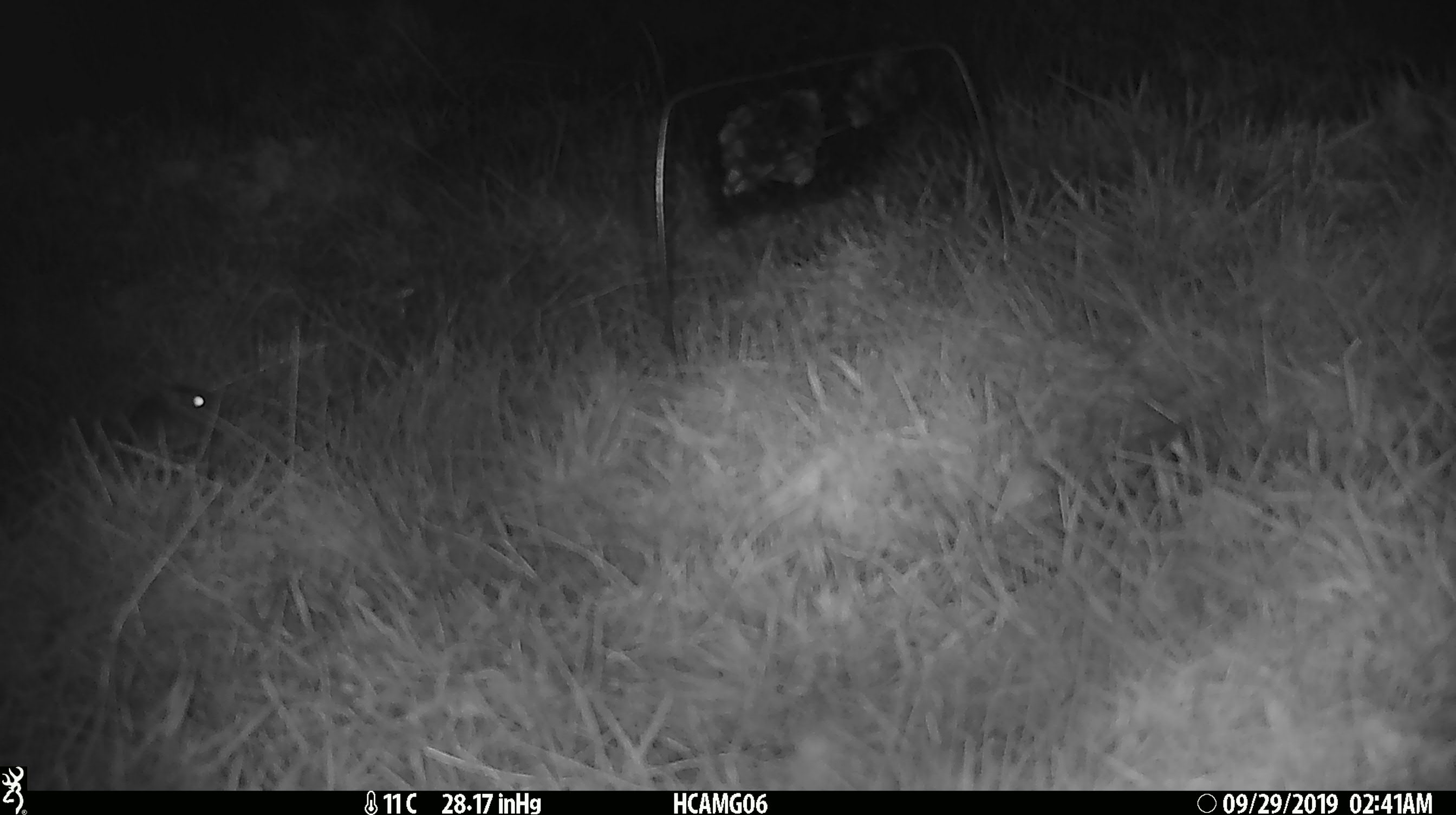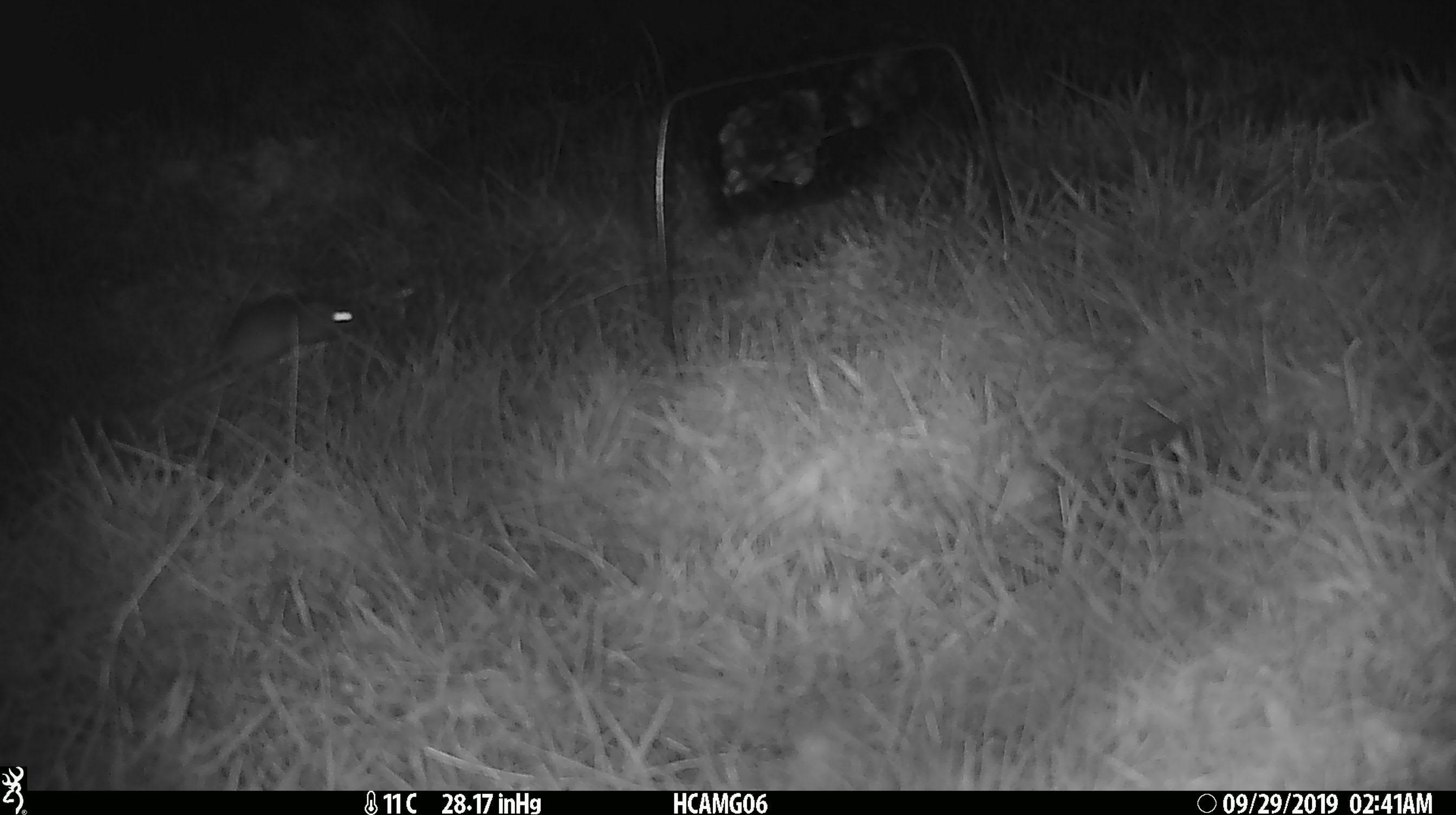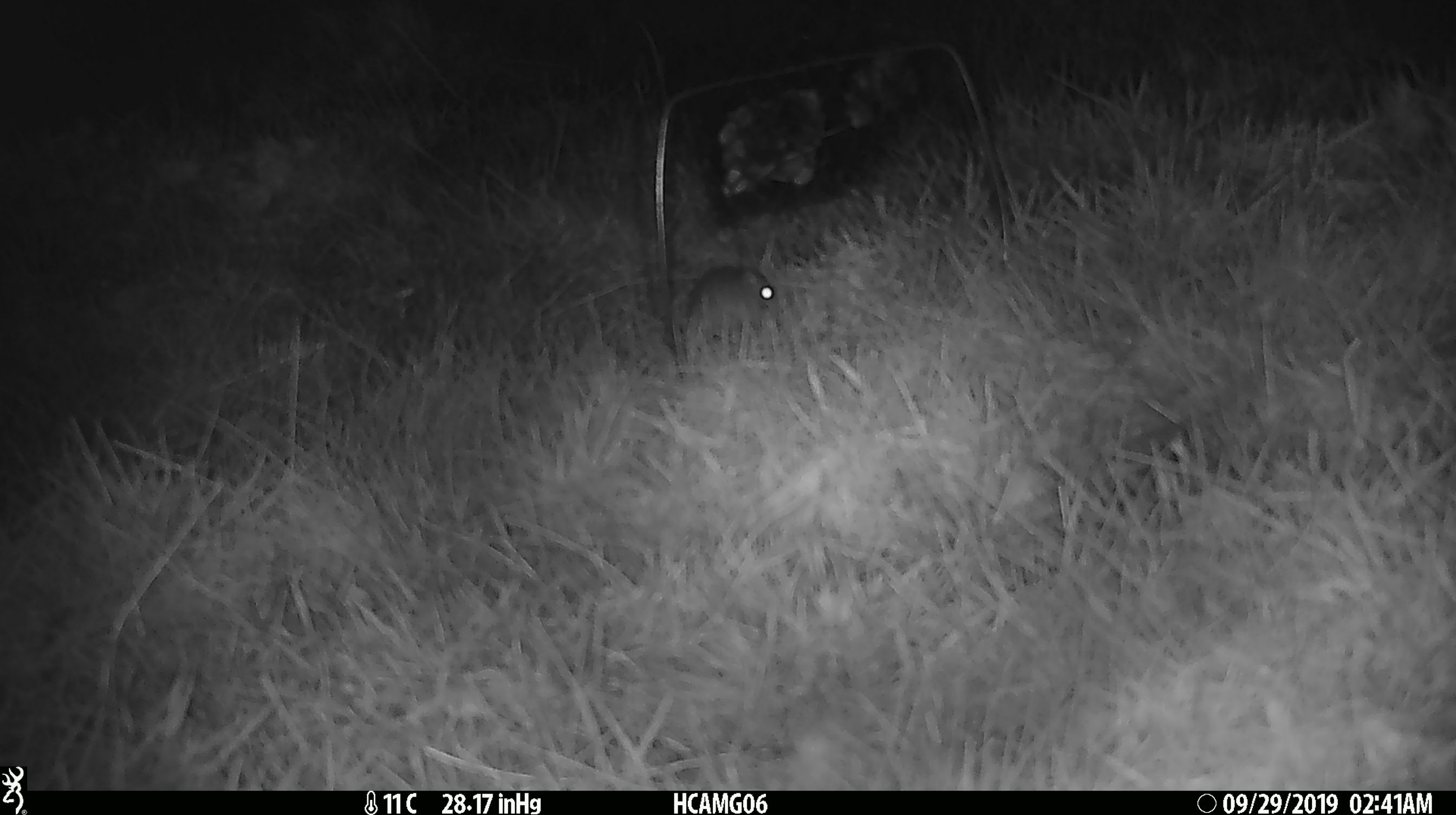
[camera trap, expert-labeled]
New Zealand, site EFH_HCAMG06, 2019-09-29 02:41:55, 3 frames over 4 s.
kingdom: Animalia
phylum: Chordata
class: Mammalia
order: Rodentia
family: Muridae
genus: Mus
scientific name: Mus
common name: mouse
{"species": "mouse (Mus)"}